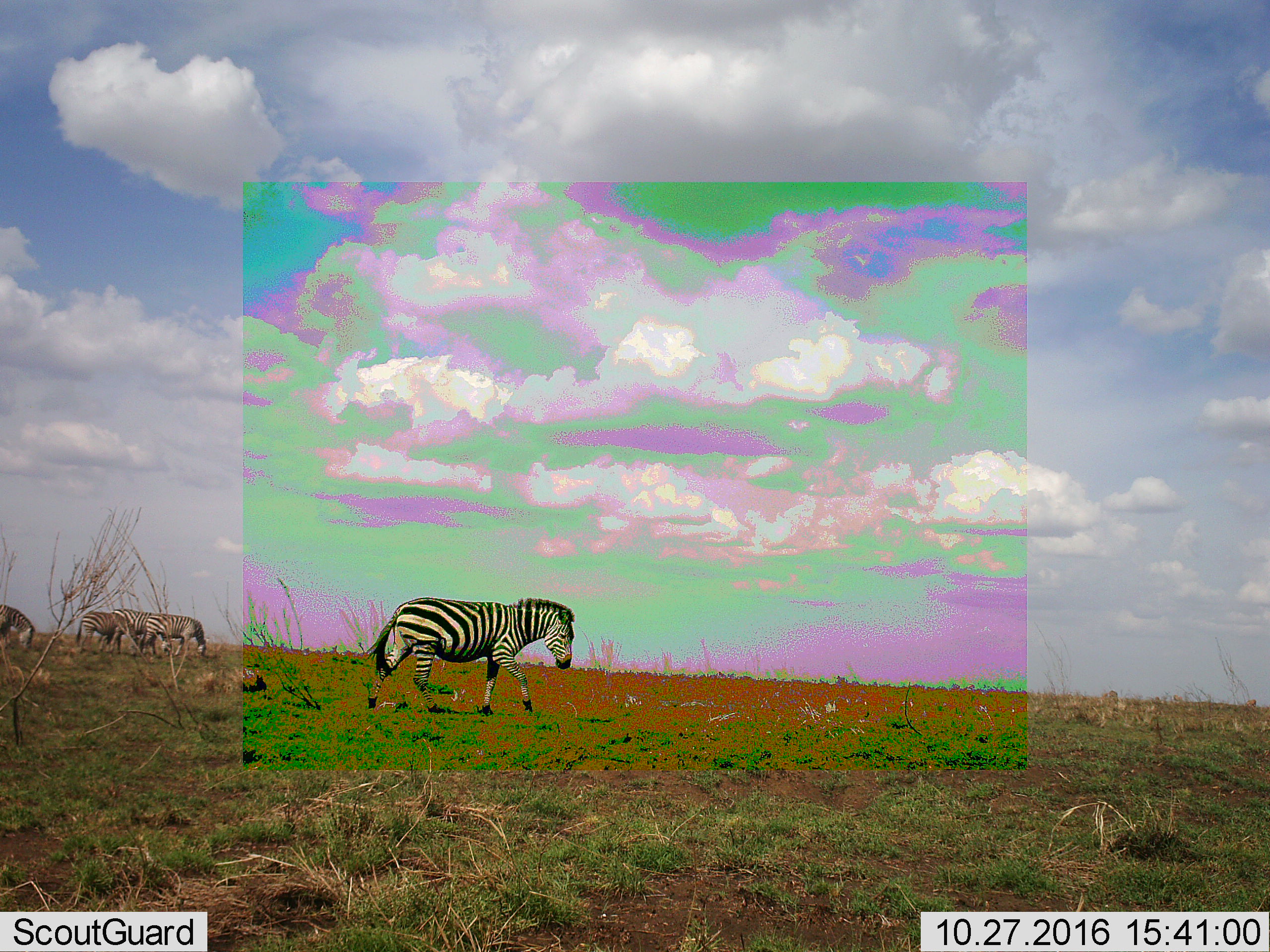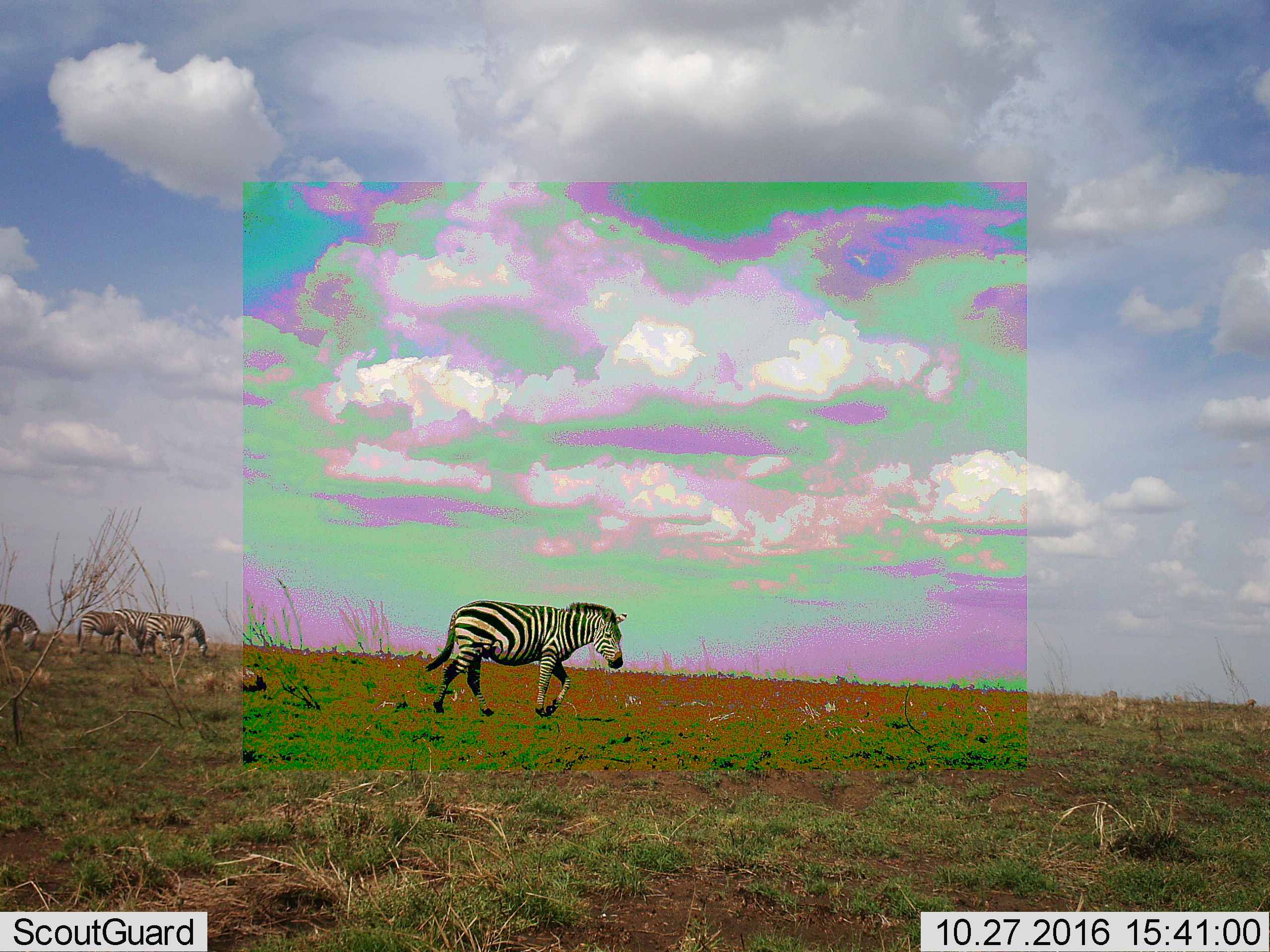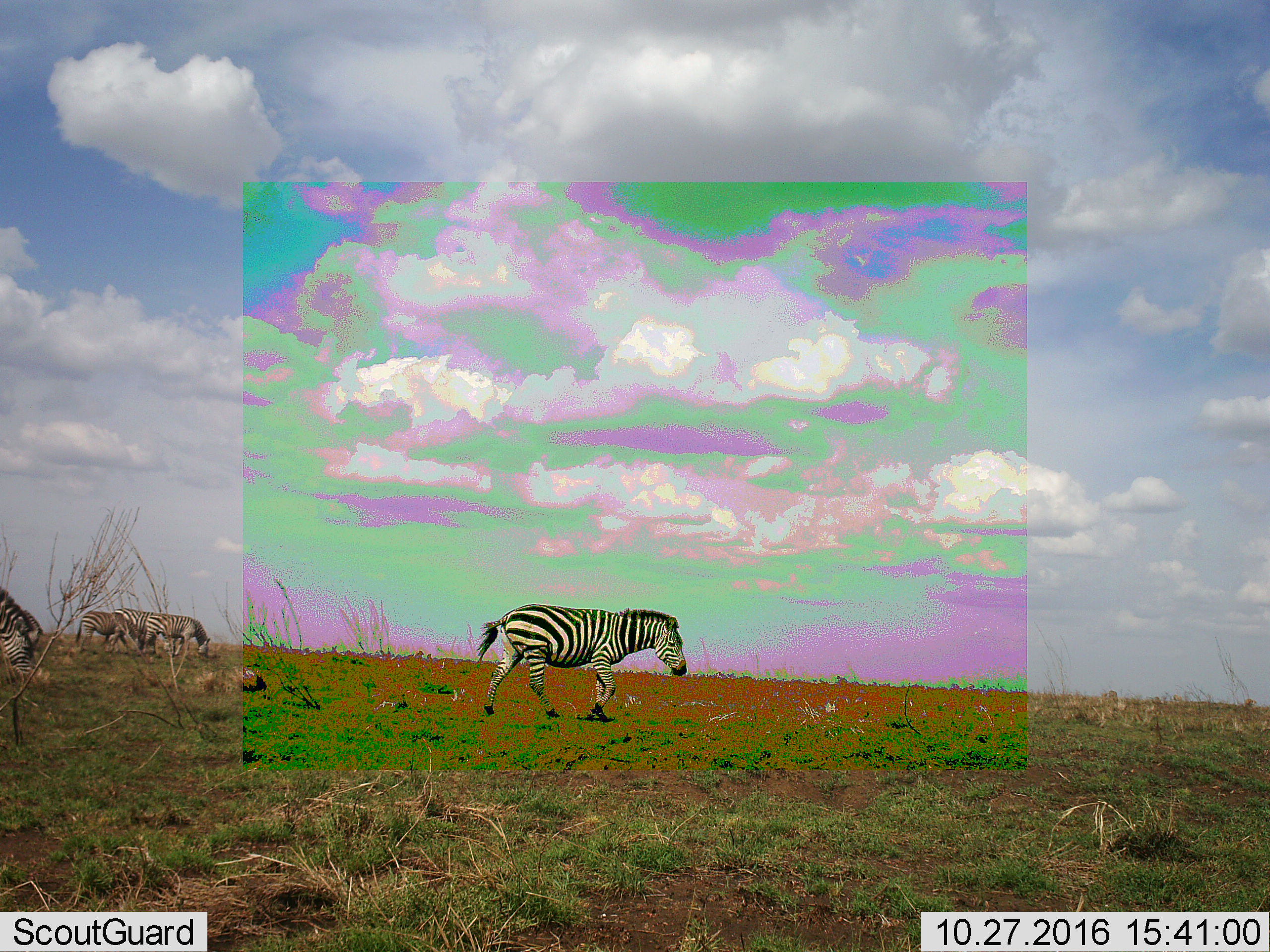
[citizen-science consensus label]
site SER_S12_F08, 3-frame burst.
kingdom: Animalia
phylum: Chordata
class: Mammalia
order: Perissodactyla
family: Equidae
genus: Equus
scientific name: Equus quagga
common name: plains zebra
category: zebraplains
Zebraplains (plains zebra) (Equus quagga), count 4. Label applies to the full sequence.